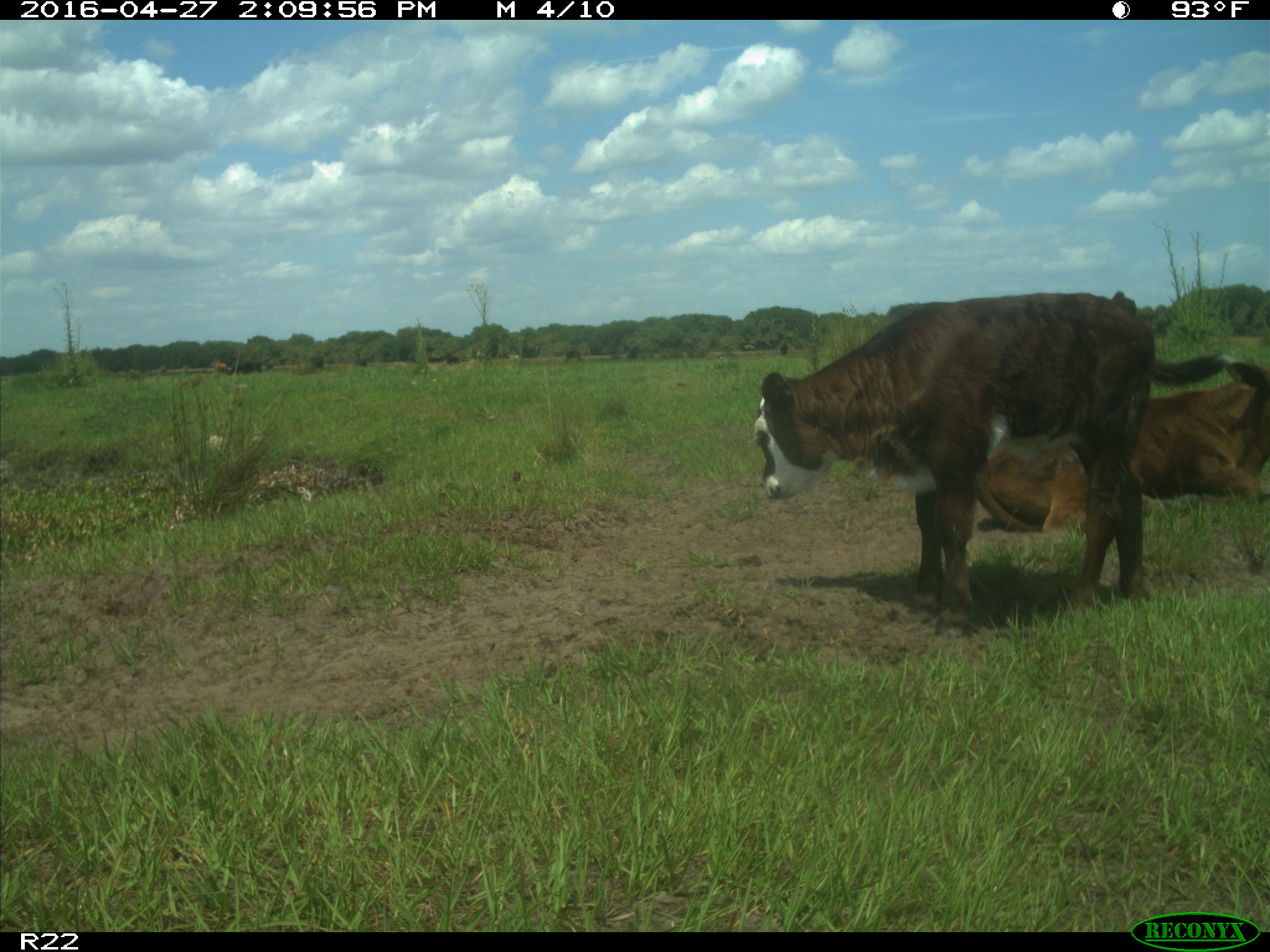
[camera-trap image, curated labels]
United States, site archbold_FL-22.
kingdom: Animalia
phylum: Chordata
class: Mammalia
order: Artiodactyla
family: Bovidae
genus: Bos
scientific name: Bos taurus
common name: domestic cow